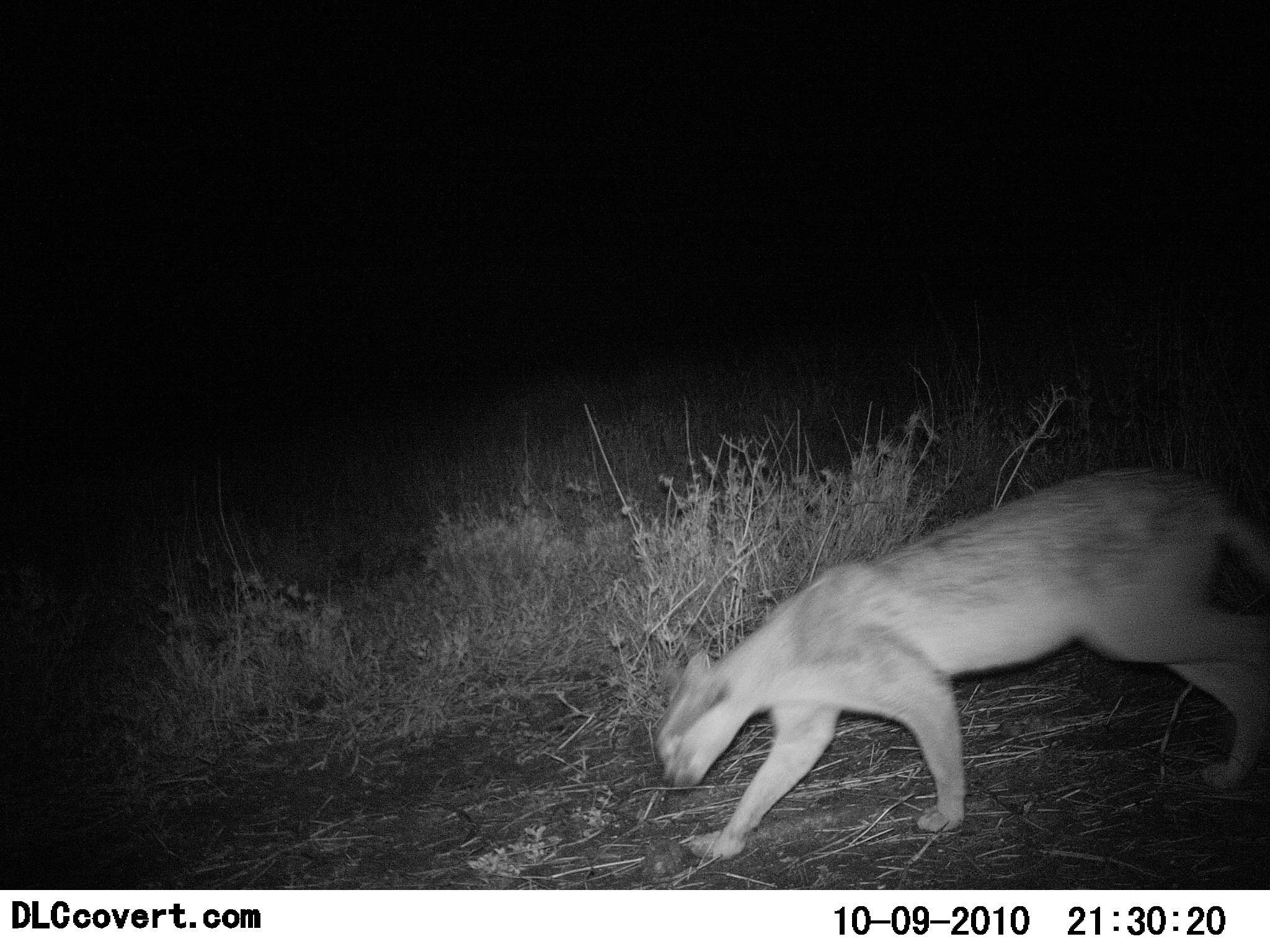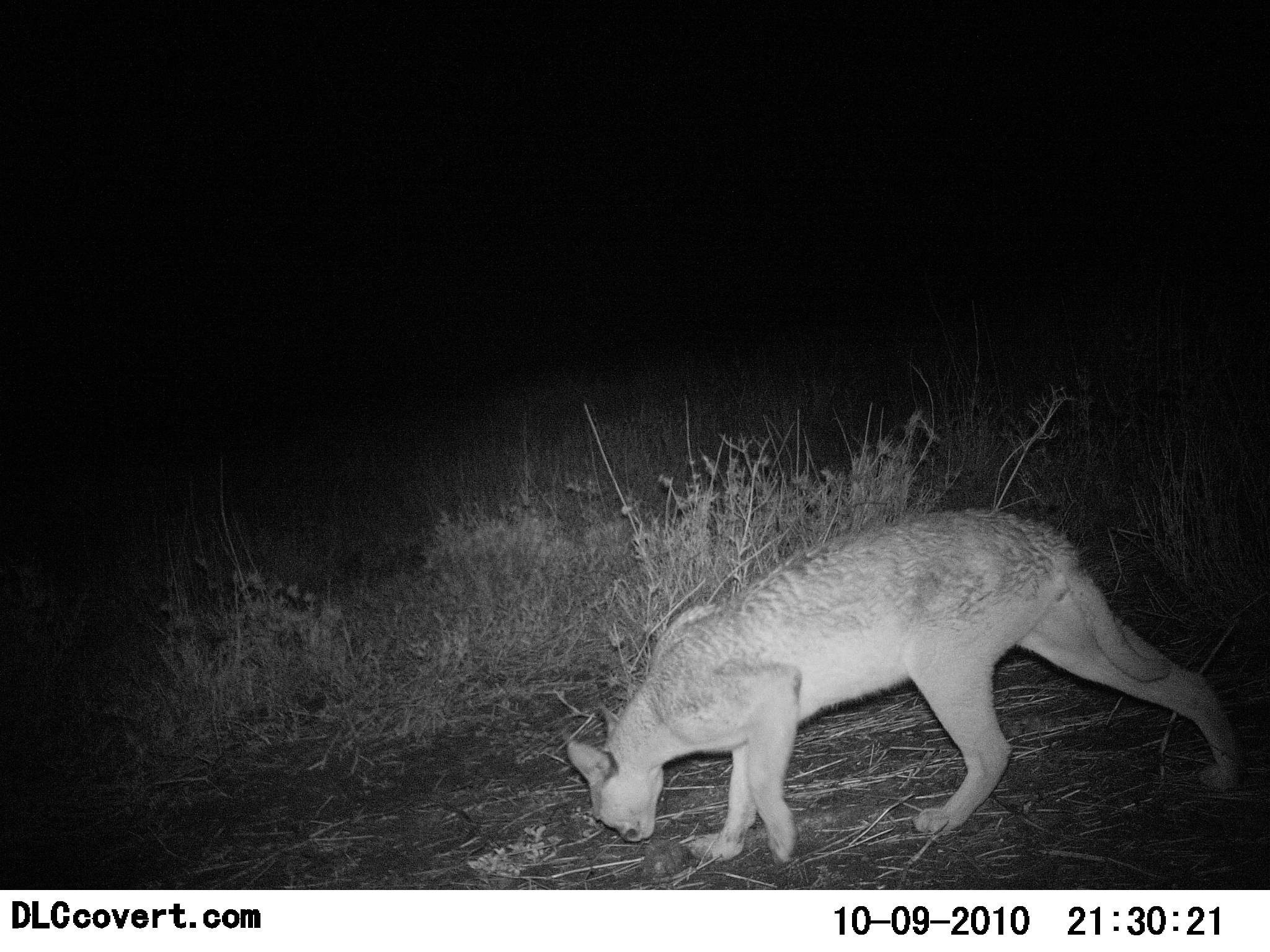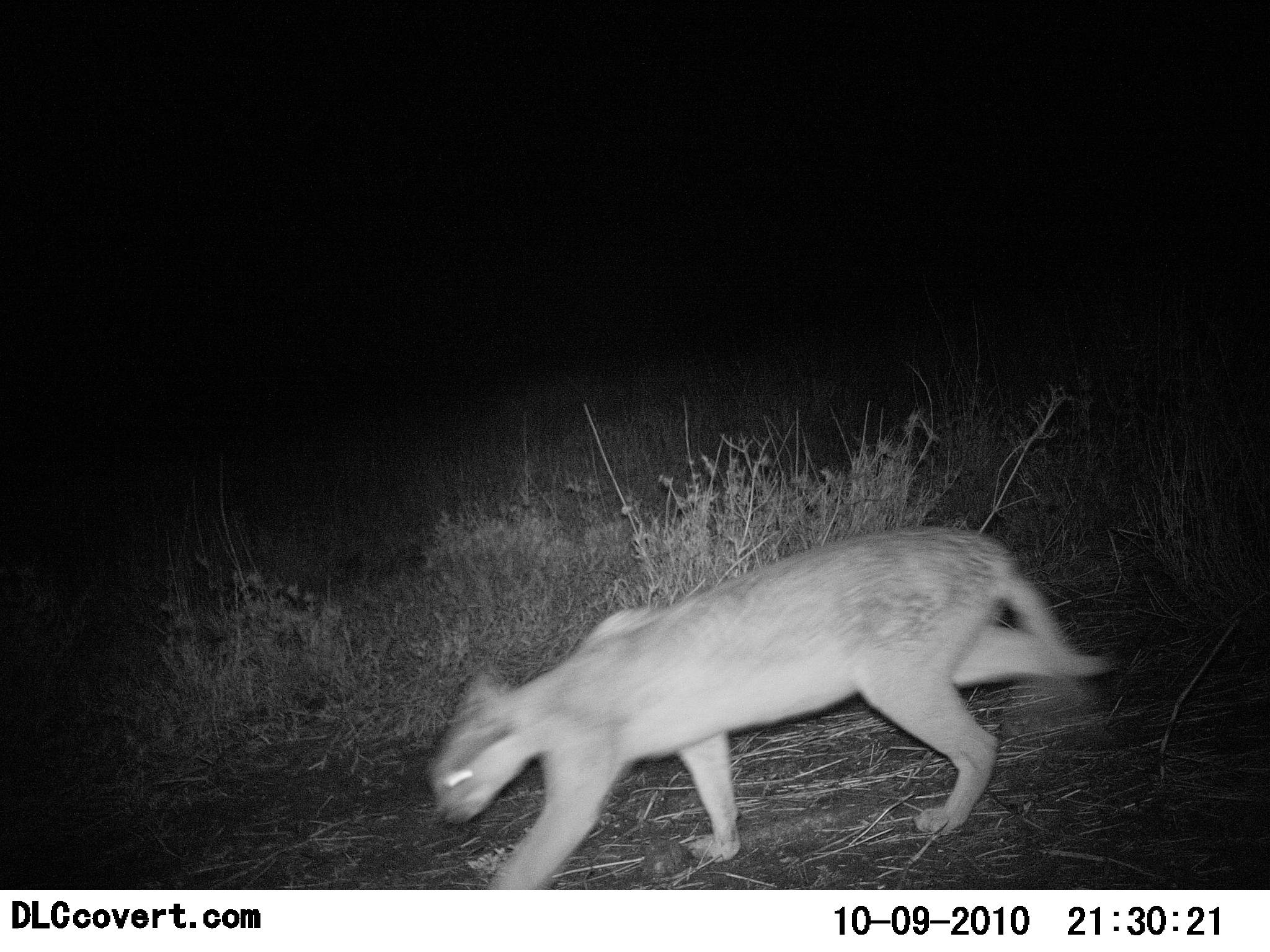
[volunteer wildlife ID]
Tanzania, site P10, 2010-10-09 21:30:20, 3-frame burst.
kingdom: Animalia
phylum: Chordata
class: Mammalia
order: Carnivora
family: Felidae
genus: Caracal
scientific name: Caracal caracal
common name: caracal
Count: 1.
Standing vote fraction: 0%.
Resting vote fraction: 0%.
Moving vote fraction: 100%.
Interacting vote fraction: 0%.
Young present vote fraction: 0%.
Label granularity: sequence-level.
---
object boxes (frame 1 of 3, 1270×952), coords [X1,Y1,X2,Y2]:
animal: [654,467,1270,859]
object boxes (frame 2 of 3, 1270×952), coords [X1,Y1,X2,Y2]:
animal: [565,509,1243,868]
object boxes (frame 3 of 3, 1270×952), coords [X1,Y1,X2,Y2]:
animal: [426,527,1115,889]